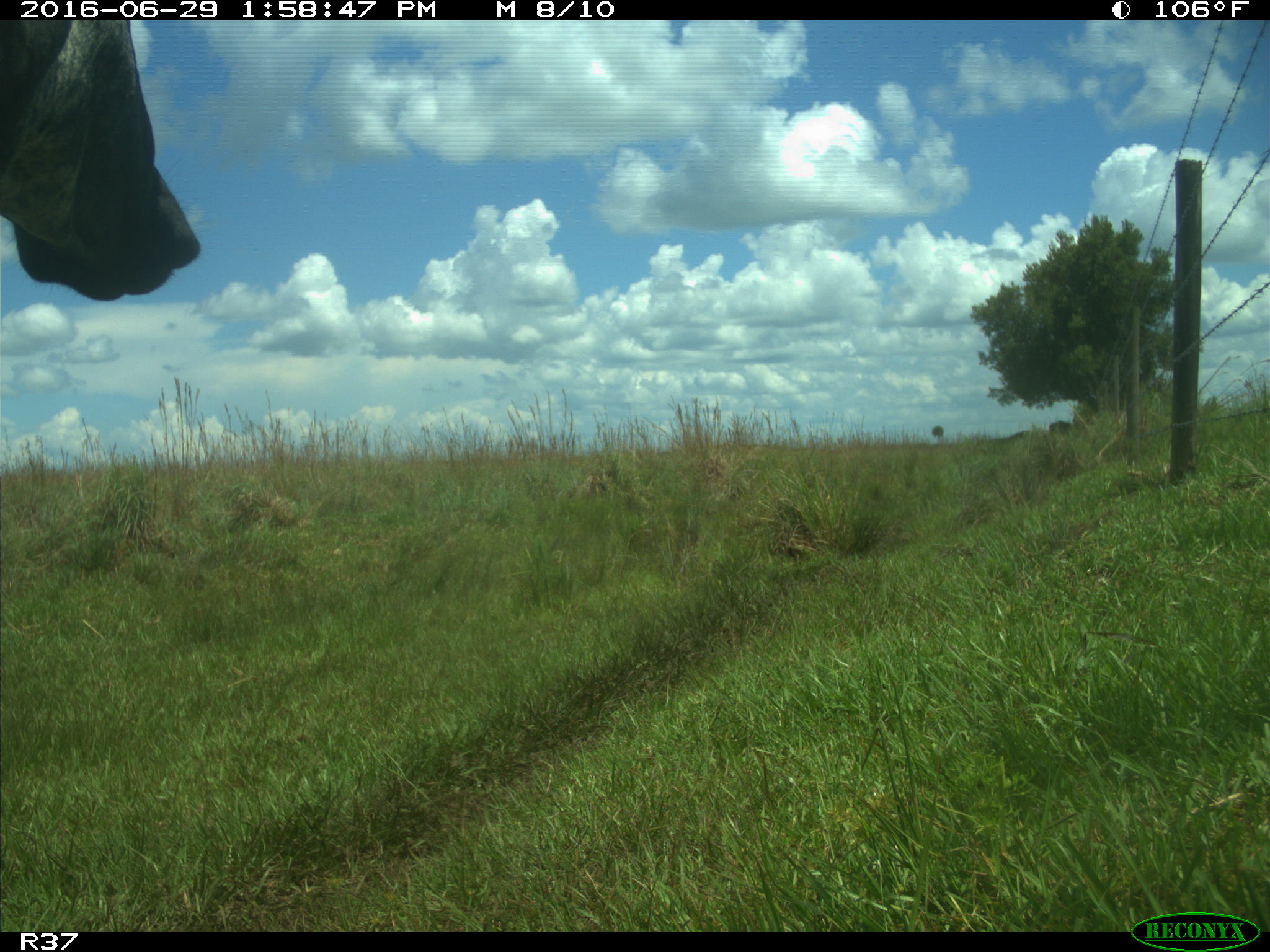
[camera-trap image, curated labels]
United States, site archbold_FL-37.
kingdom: Animalia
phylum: Chordata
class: Mammalia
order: Artiodactyla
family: Bovidae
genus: Bos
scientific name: Bos taurus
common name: domestic cow